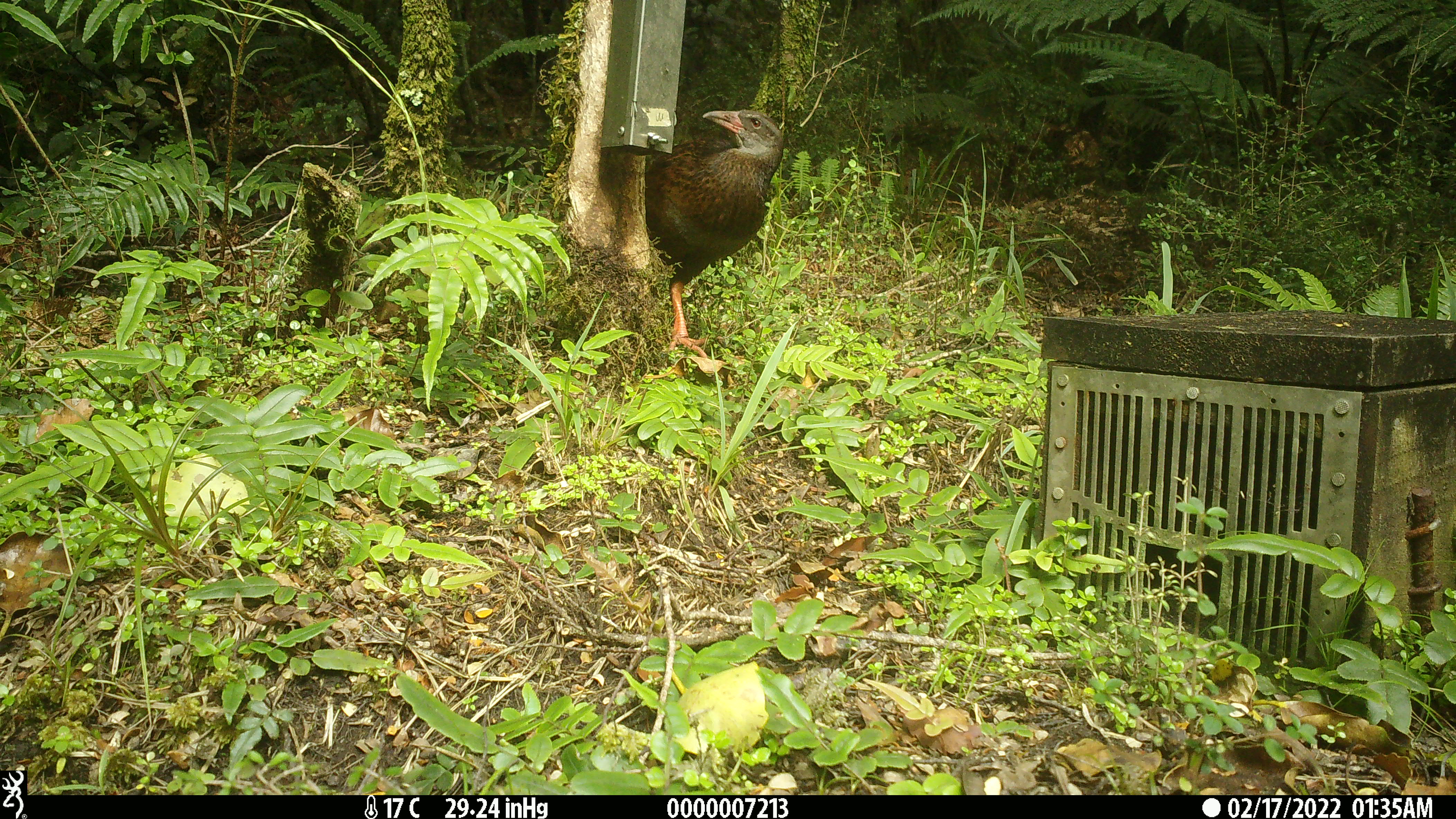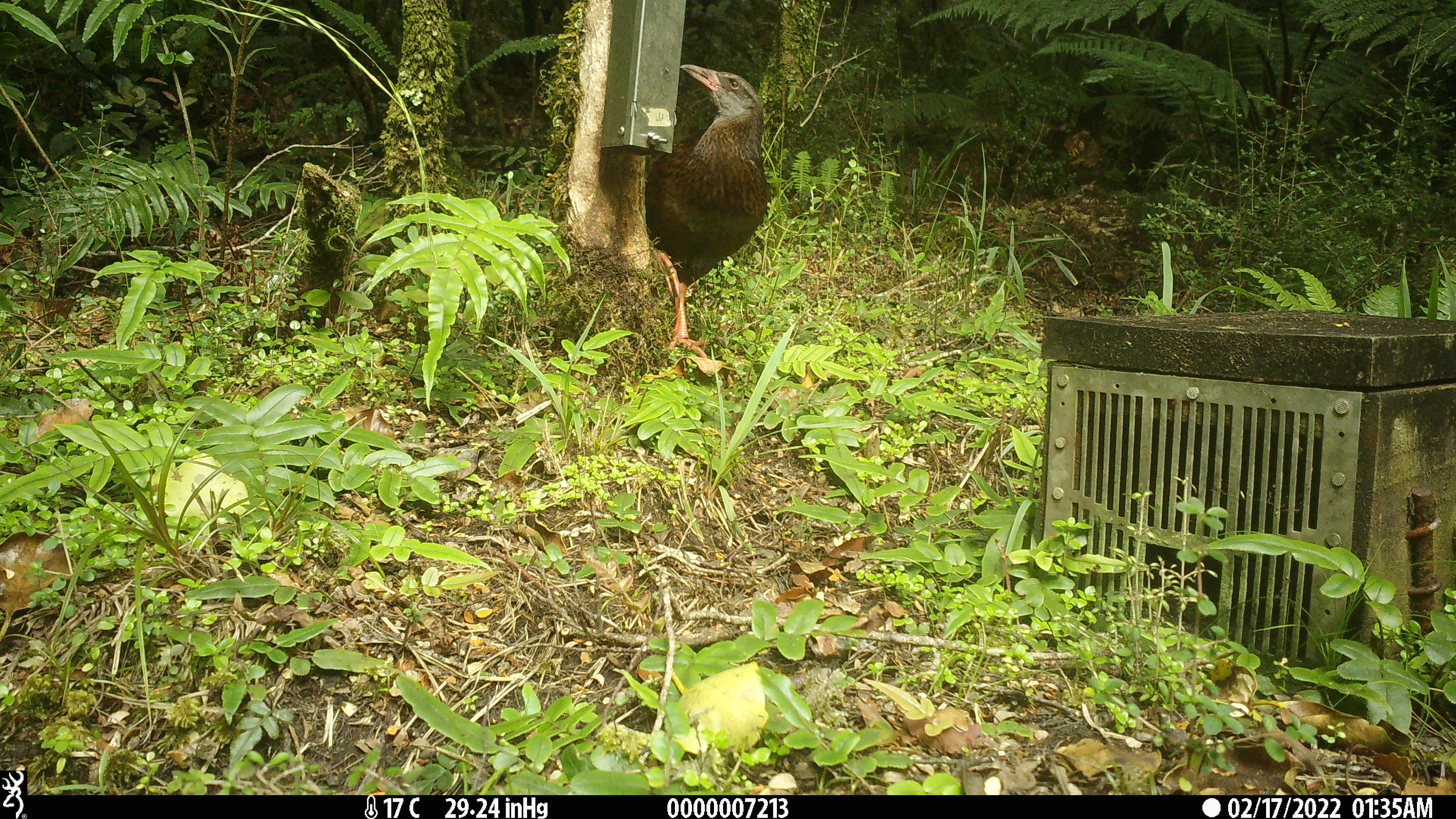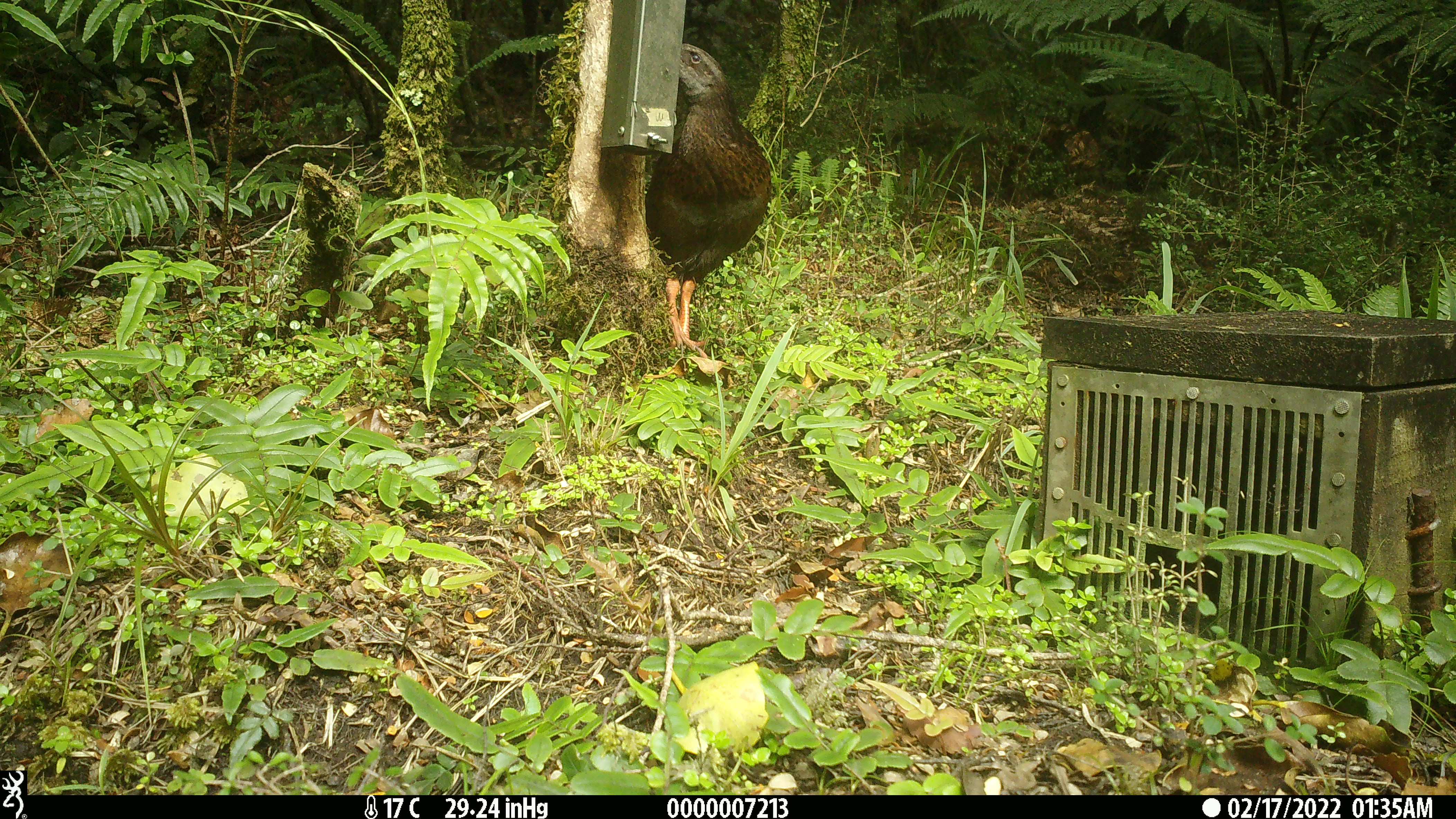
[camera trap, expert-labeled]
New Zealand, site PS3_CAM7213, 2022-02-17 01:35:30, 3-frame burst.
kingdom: Animalia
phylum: Chordata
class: Aves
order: Gruiformes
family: Rallidae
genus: Gallirallus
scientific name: Gallirallus australis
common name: weka